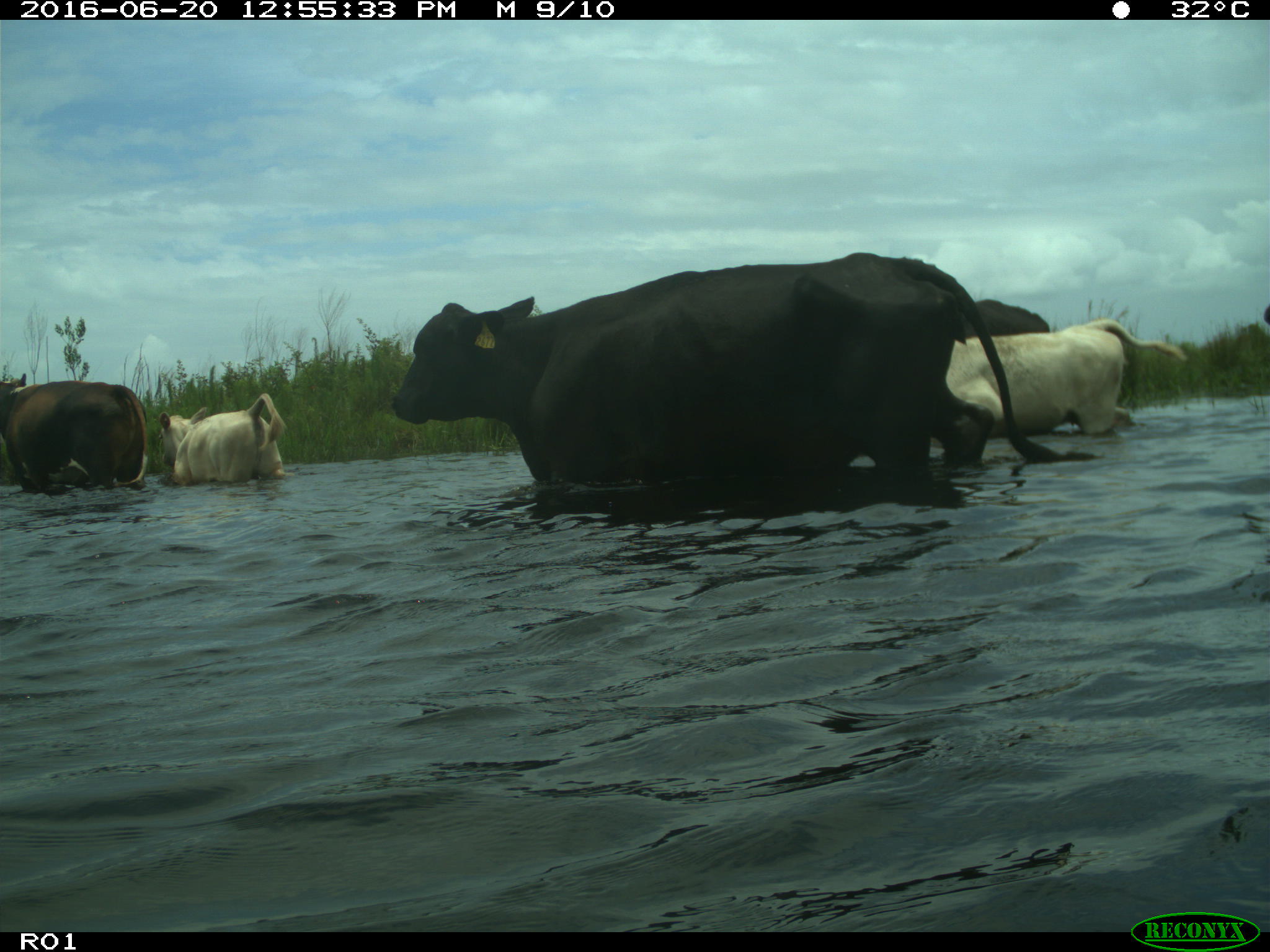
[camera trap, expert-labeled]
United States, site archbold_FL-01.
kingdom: Animalia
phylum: Chordata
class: Mammalia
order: Artiodactyla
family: Bovidae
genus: Bos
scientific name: Bos taurus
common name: domestic cow